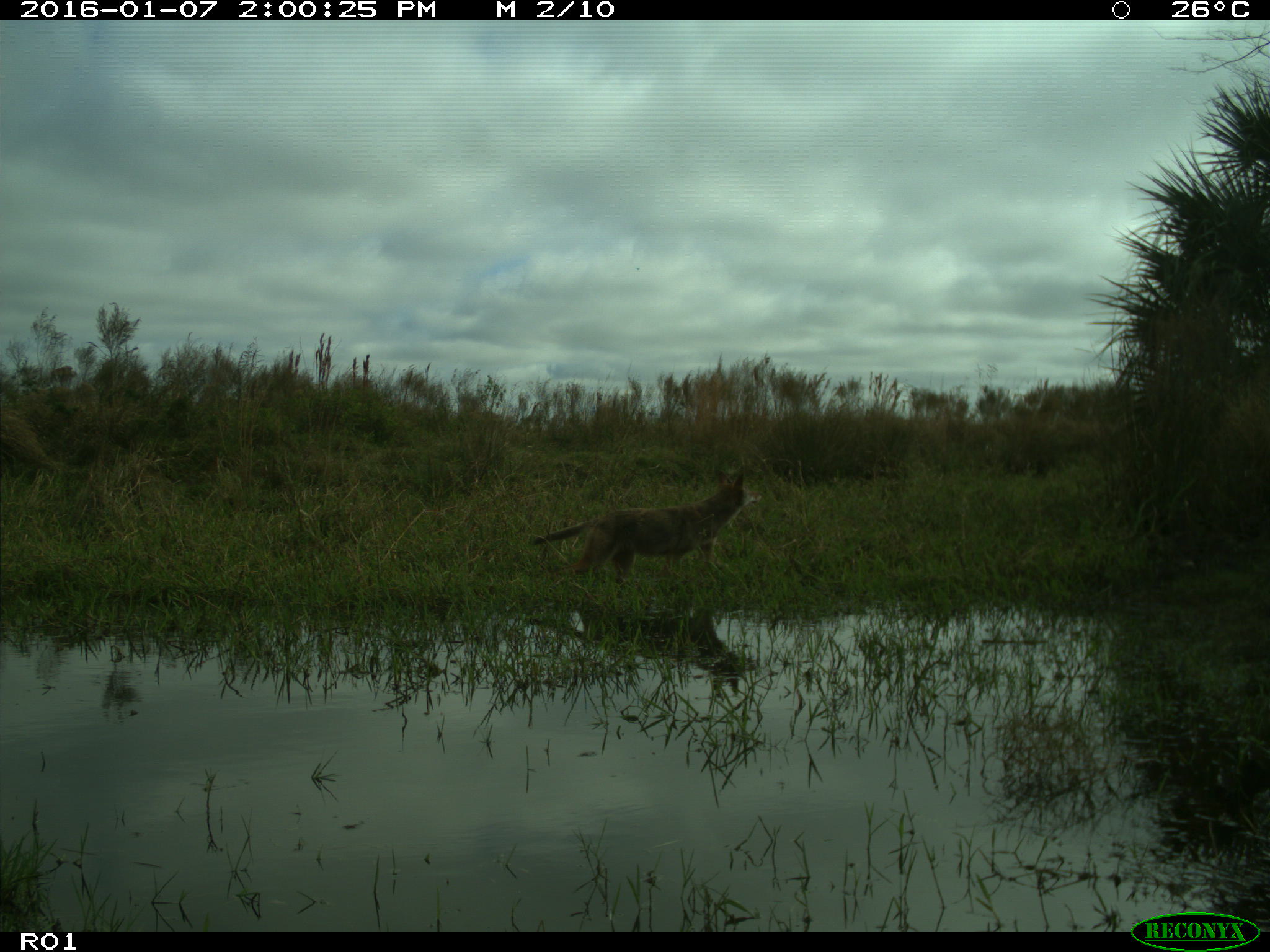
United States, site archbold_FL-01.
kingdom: Animalia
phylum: Chordata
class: Mammalia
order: Carnivora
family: Canidae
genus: Canis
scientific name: Canis latrans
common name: coyote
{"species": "Canis latrans (coyote)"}